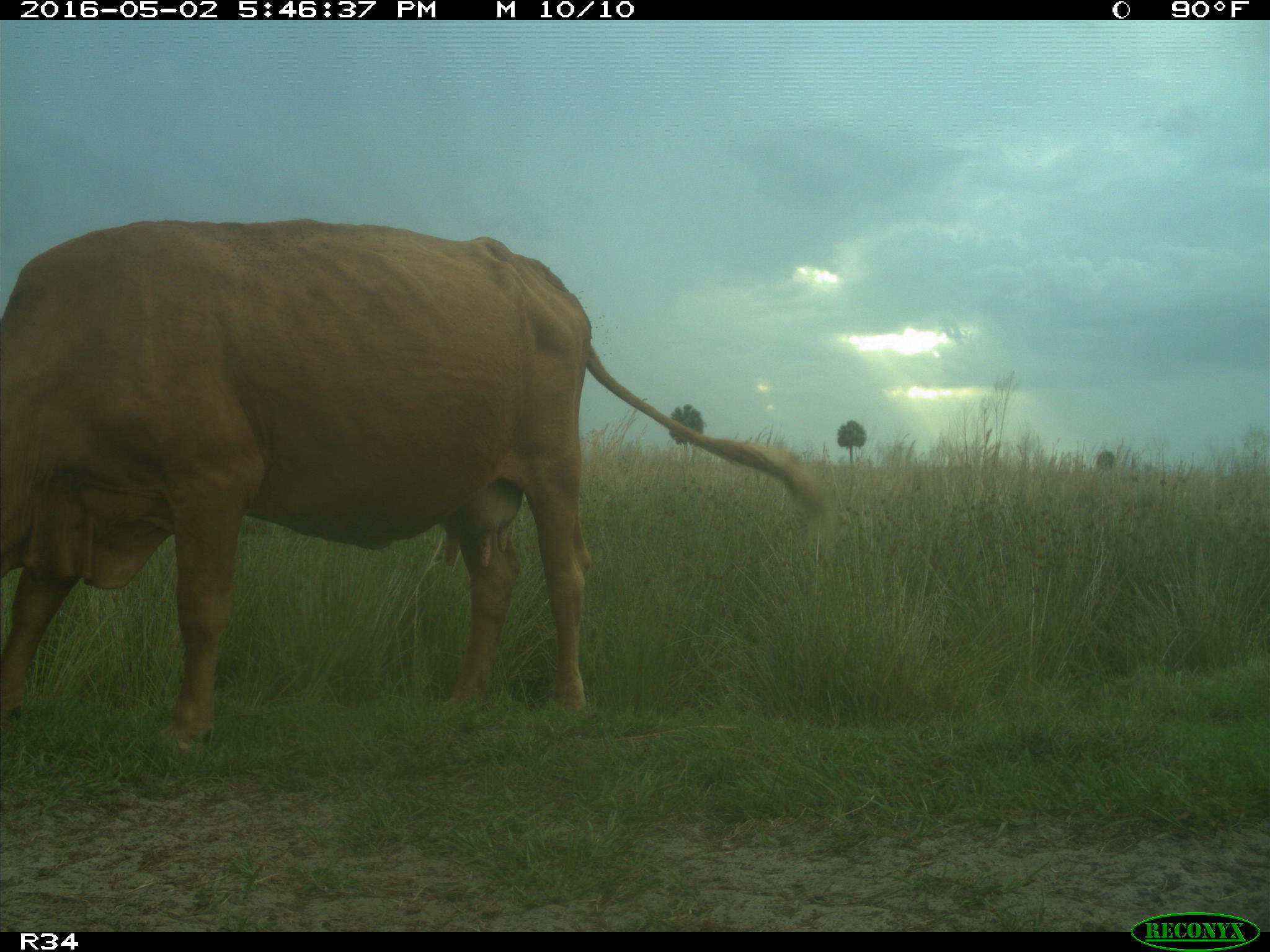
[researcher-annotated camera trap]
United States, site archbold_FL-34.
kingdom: Animalia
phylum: Chordata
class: Mammalia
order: Artiodactyla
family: Bovidae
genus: Bos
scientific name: Bos taurus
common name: domestic cow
Bos taurus (domestic cow).